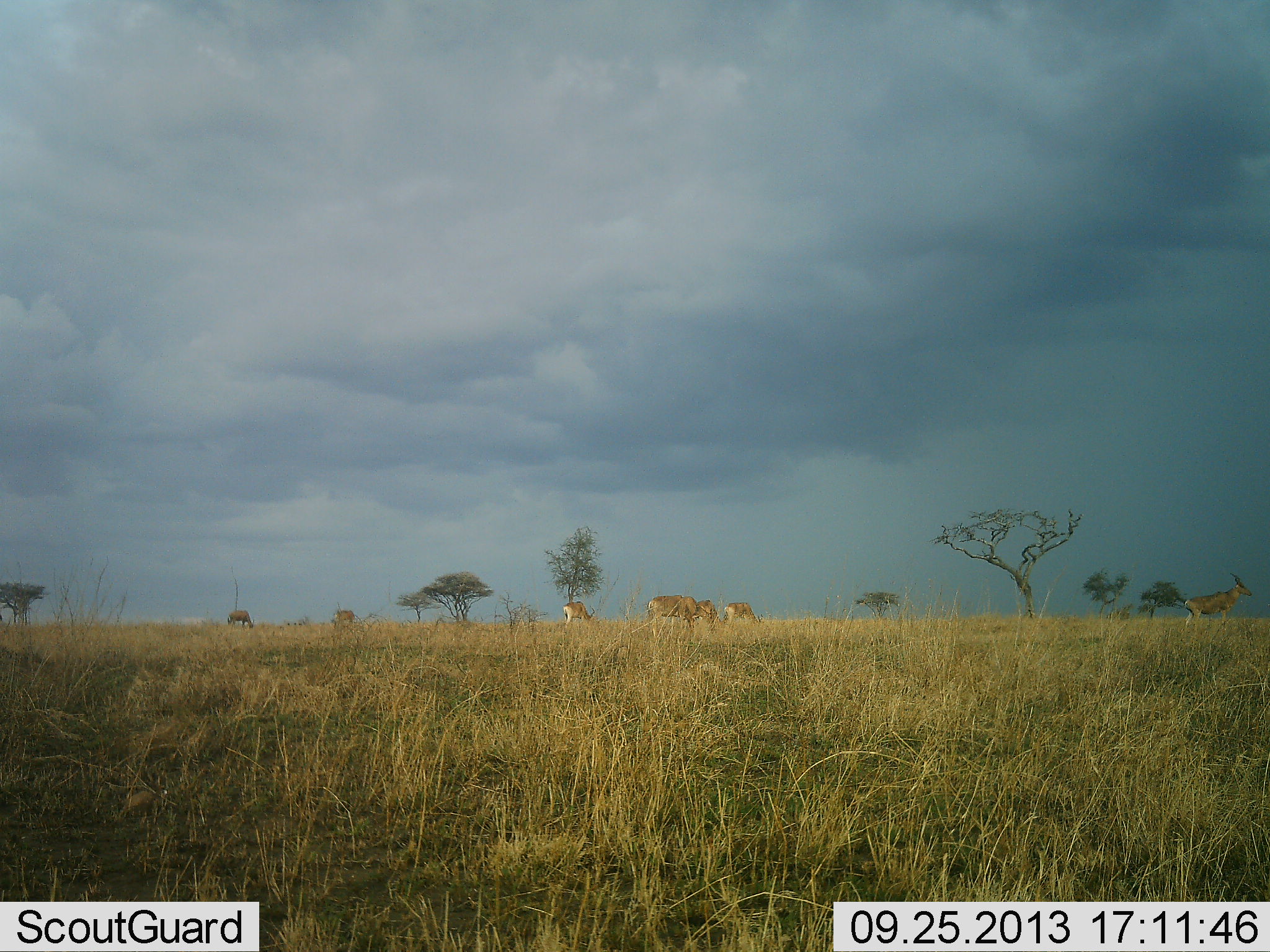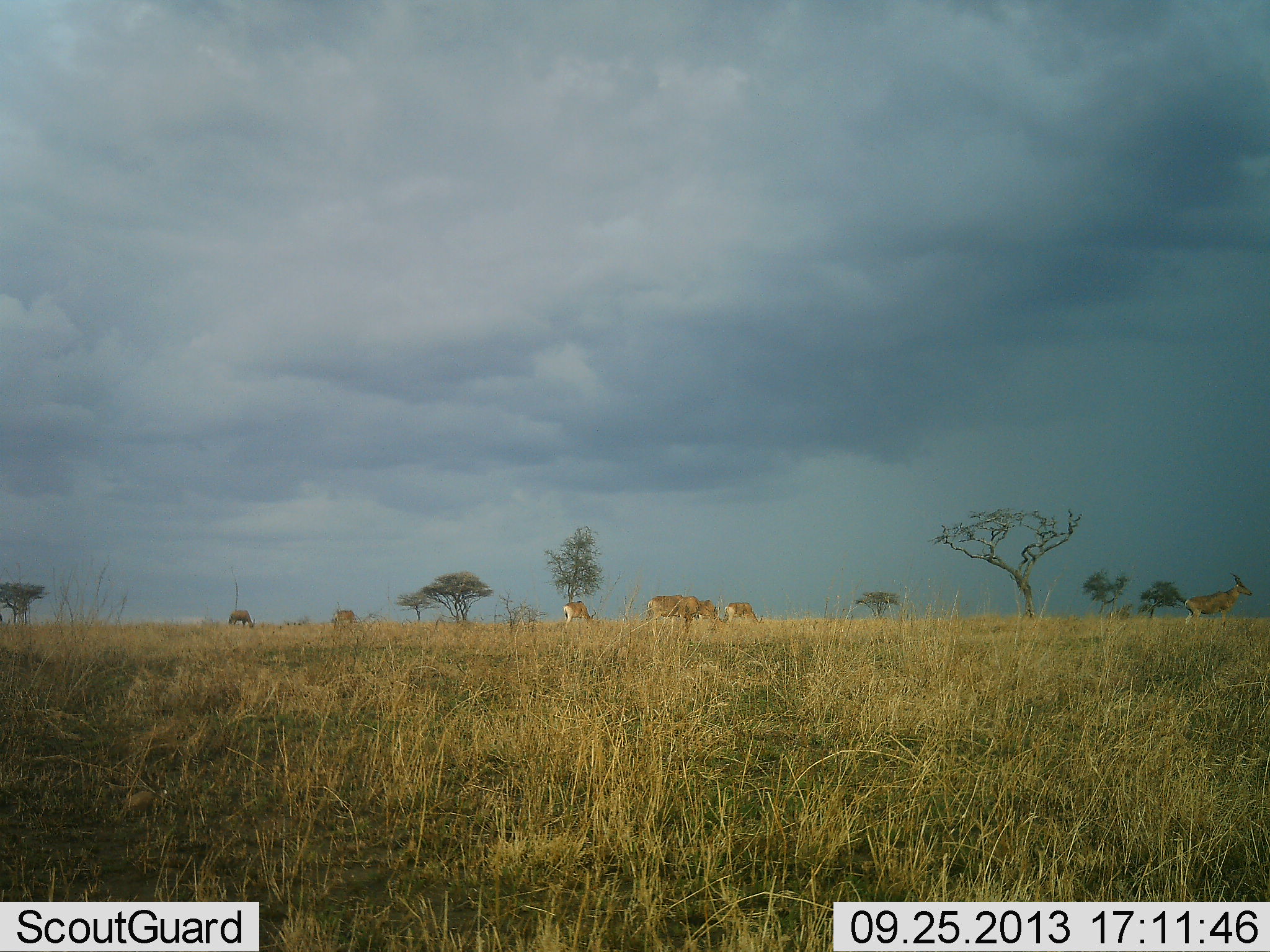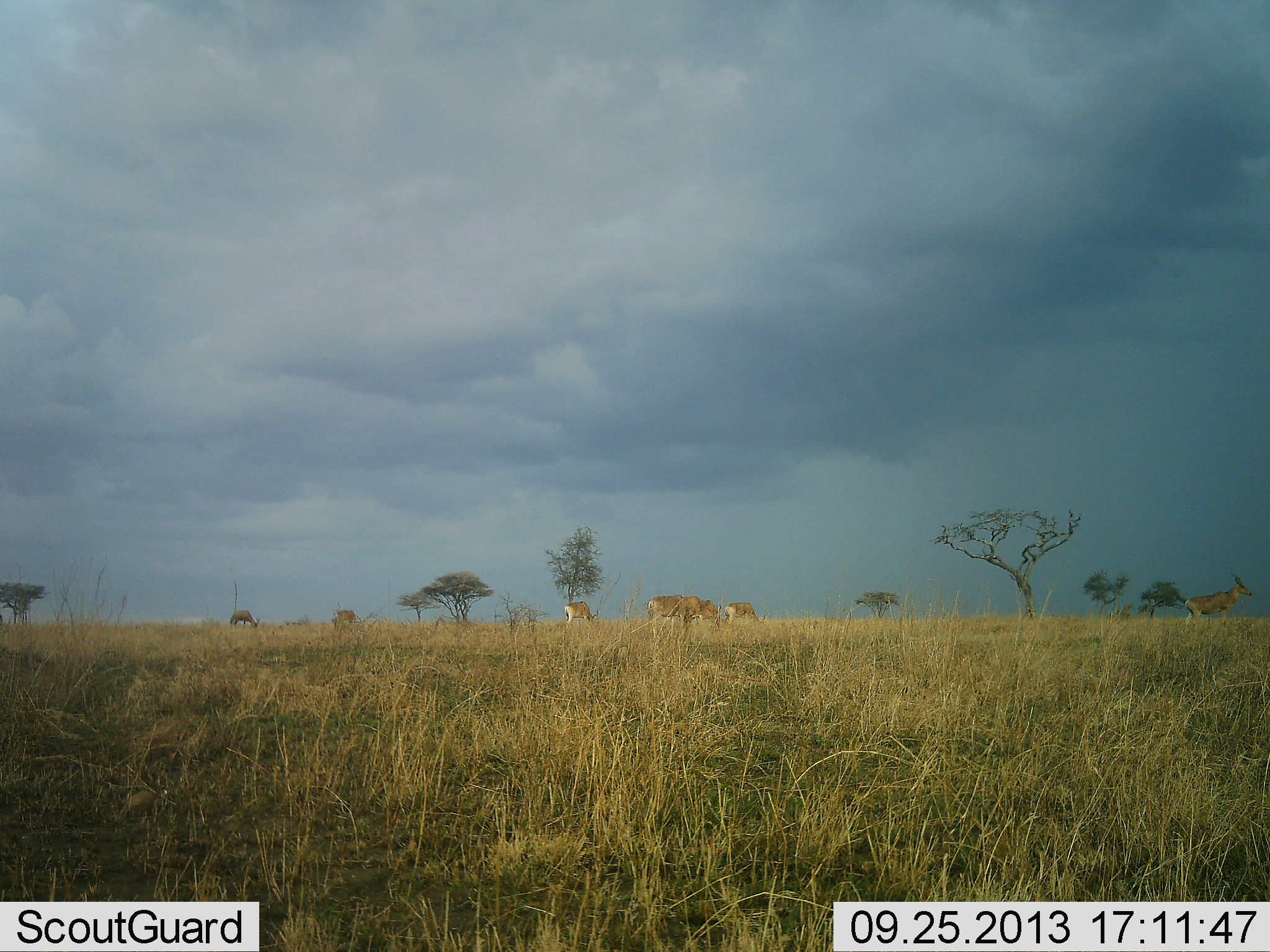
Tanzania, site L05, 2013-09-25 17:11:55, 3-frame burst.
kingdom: Animalia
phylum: Chordata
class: Mammalia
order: Artiodactyla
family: Bovidae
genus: Alcelaphus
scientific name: Alcelaphus buselaphus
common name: hartebeest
Hartebeest (Alcelaphus buselaphus), count 7. Behavior (volunteer vote fractions): standing 89%, resting 0%, moving 0%, interacting 0%. Young present (vote fraction): 0%. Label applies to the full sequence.